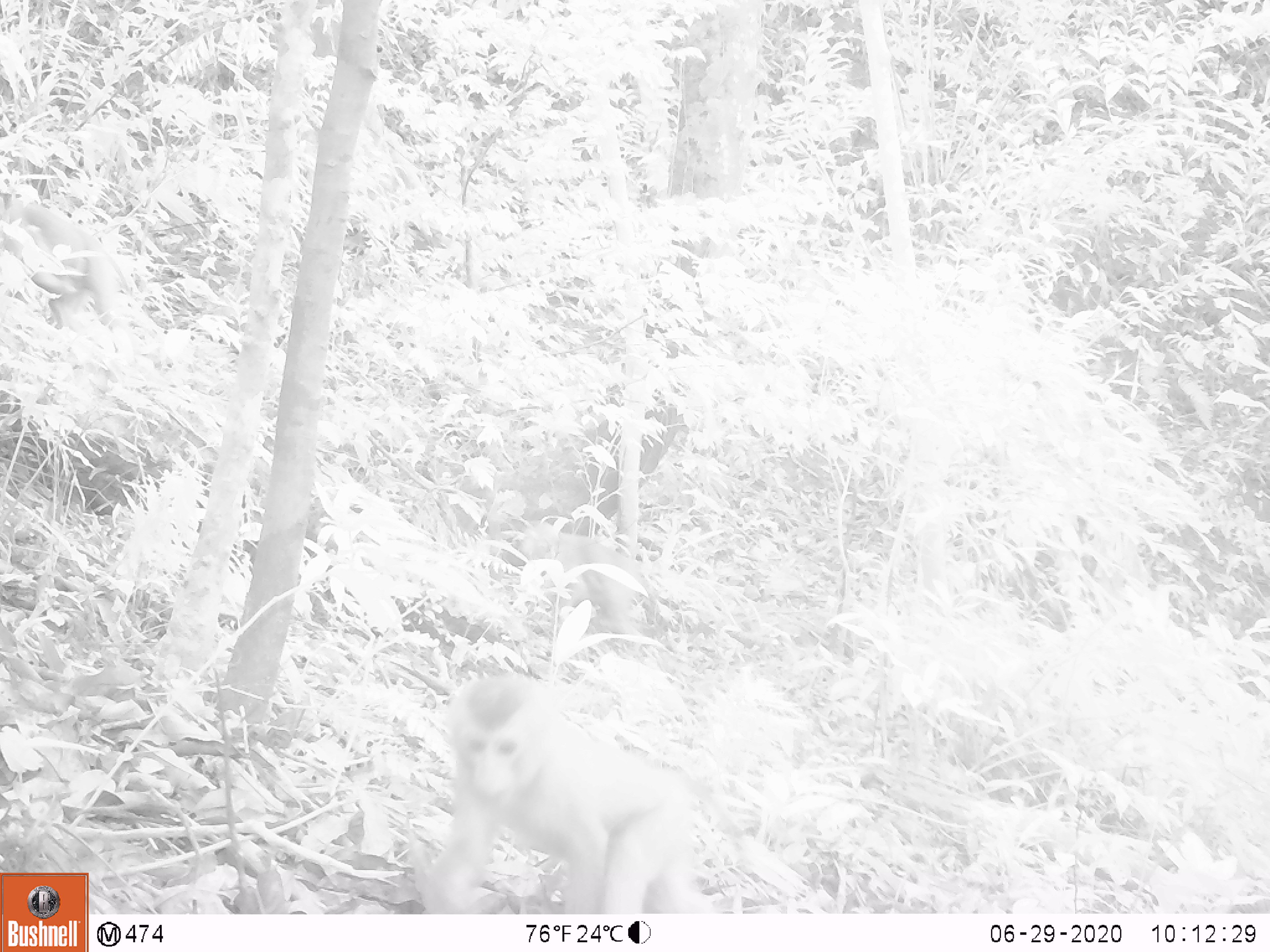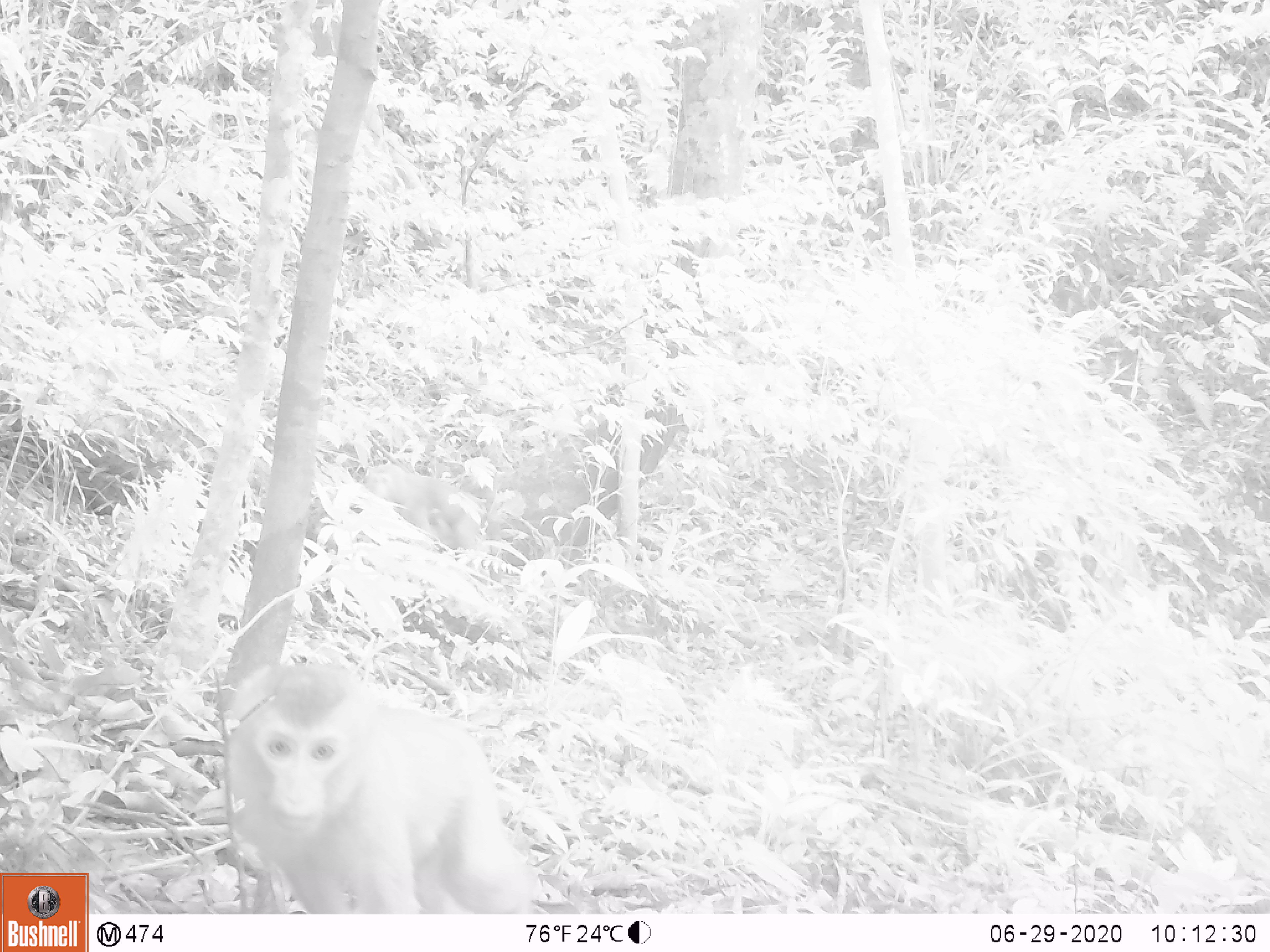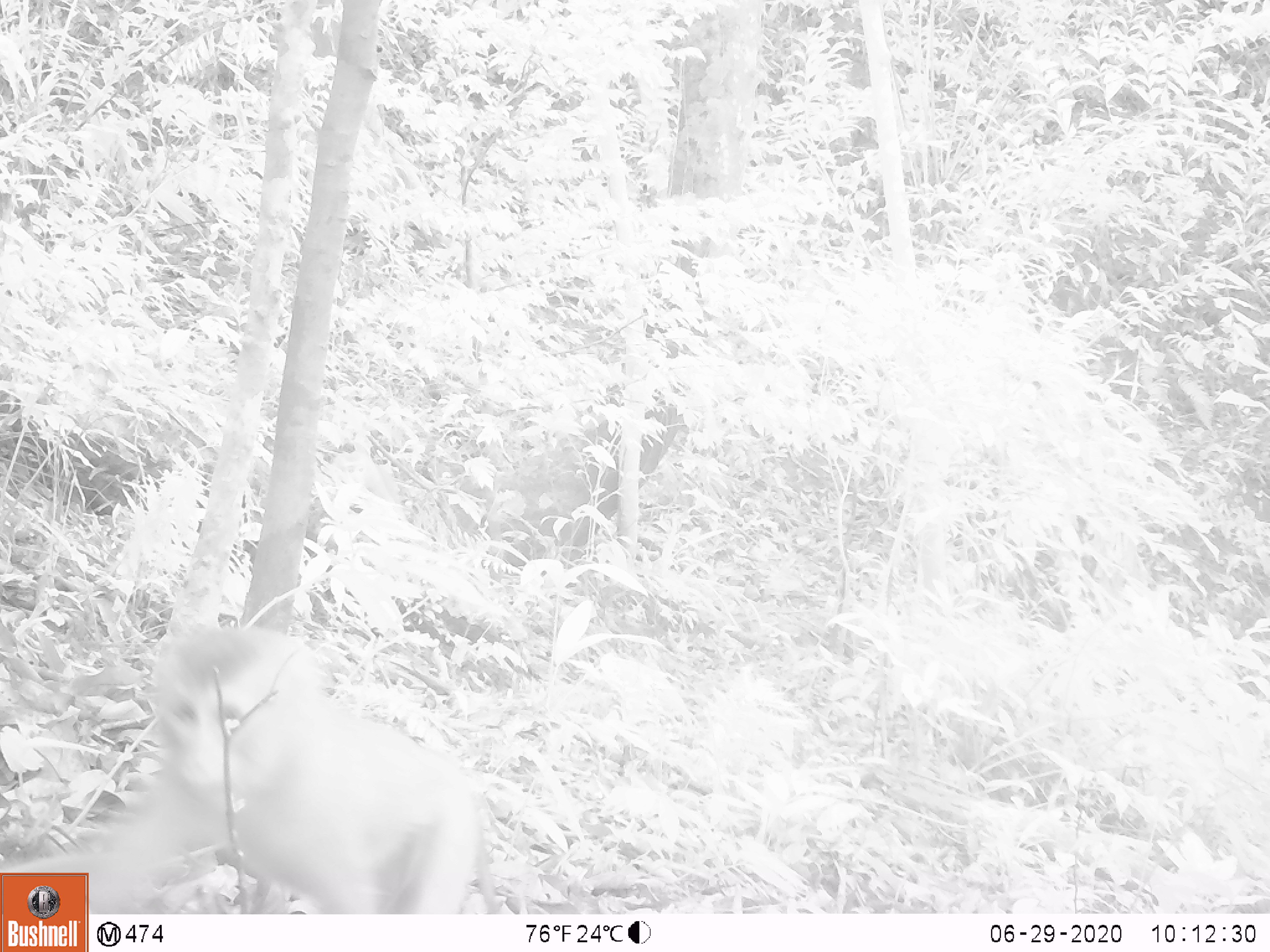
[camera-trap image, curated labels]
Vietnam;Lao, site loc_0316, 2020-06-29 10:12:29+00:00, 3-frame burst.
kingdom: Animalia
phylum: Chordata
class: Mammalia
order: Primates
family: Cercopithecidae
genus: Macaca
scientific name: Macaca nemestrina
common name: pig-tailed macaque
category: pig tailed macaque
Pig tailed macaque (pig-tailed macaque) (Macaca nemestrina). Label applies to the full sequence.